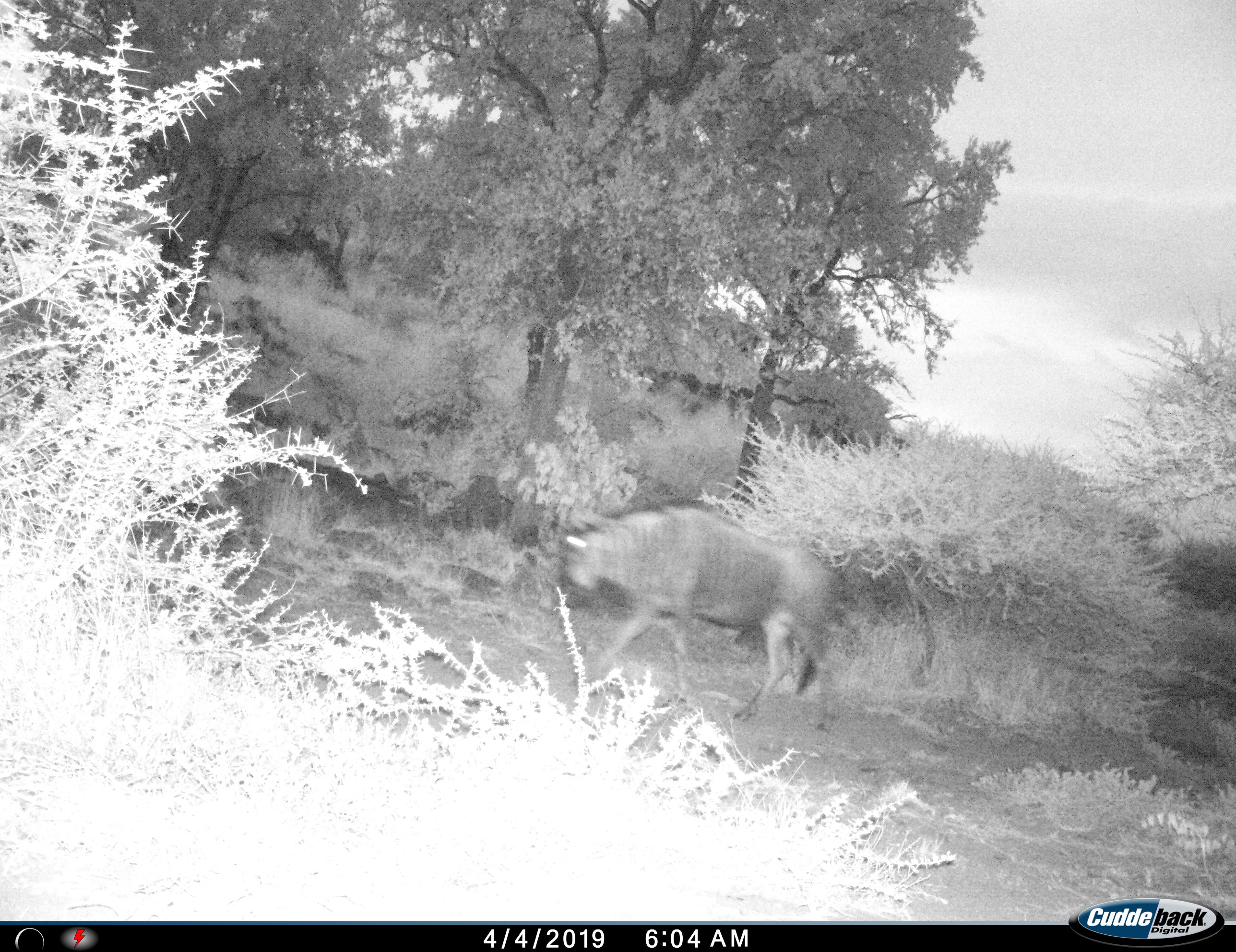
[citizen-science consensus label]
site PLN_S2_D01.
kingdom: Animalia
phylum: Chordata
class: Mammalia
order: Artiodactyla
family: Bovidae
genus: Connochaetes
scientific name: Connochaetes taurinus taurinus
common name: blue wildebeest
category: wildebeestblue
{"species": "wildebeestblue (blue wildebeest) (Connochaetes taurinus taurinus)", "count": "1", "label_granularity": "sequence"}